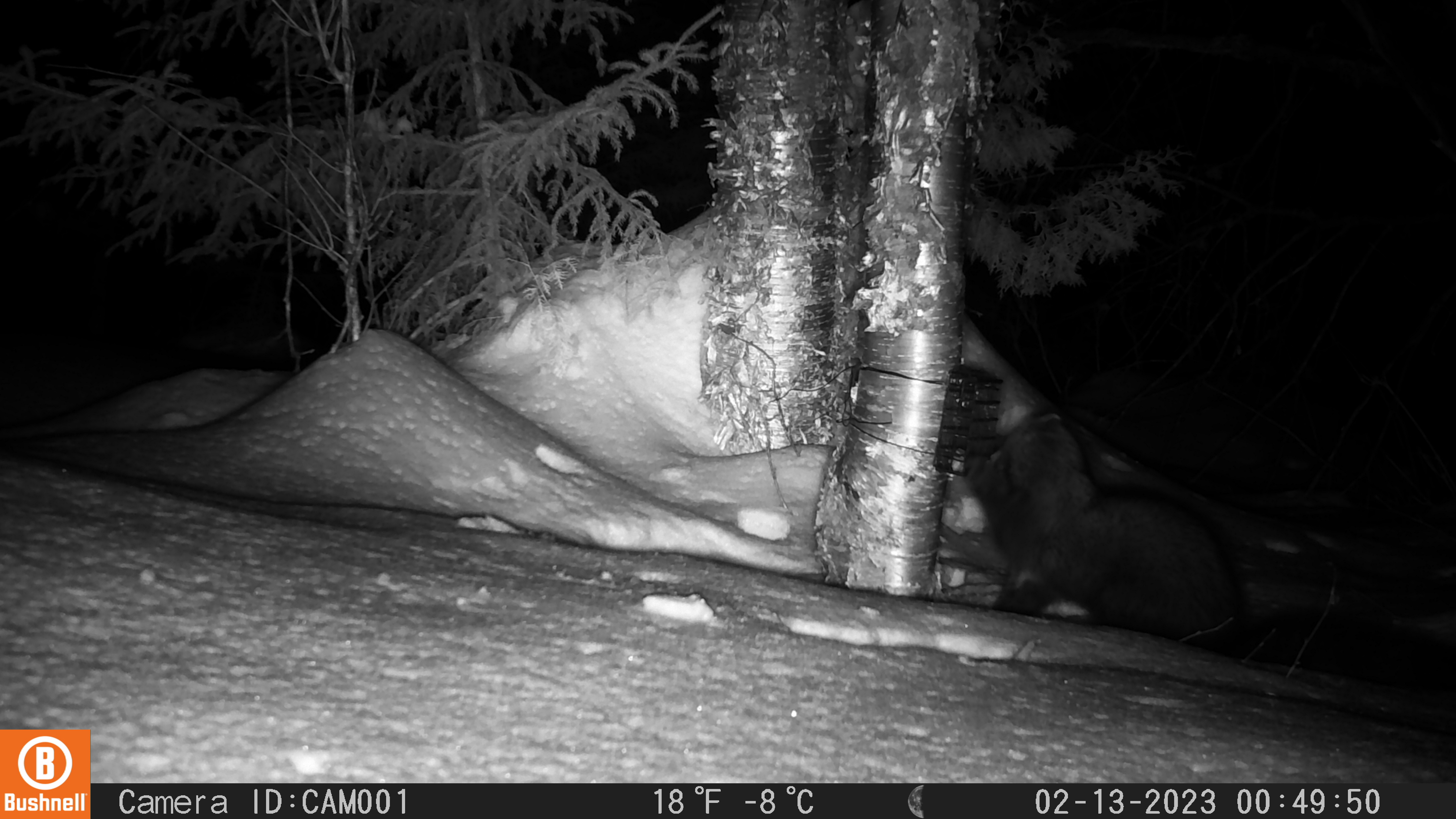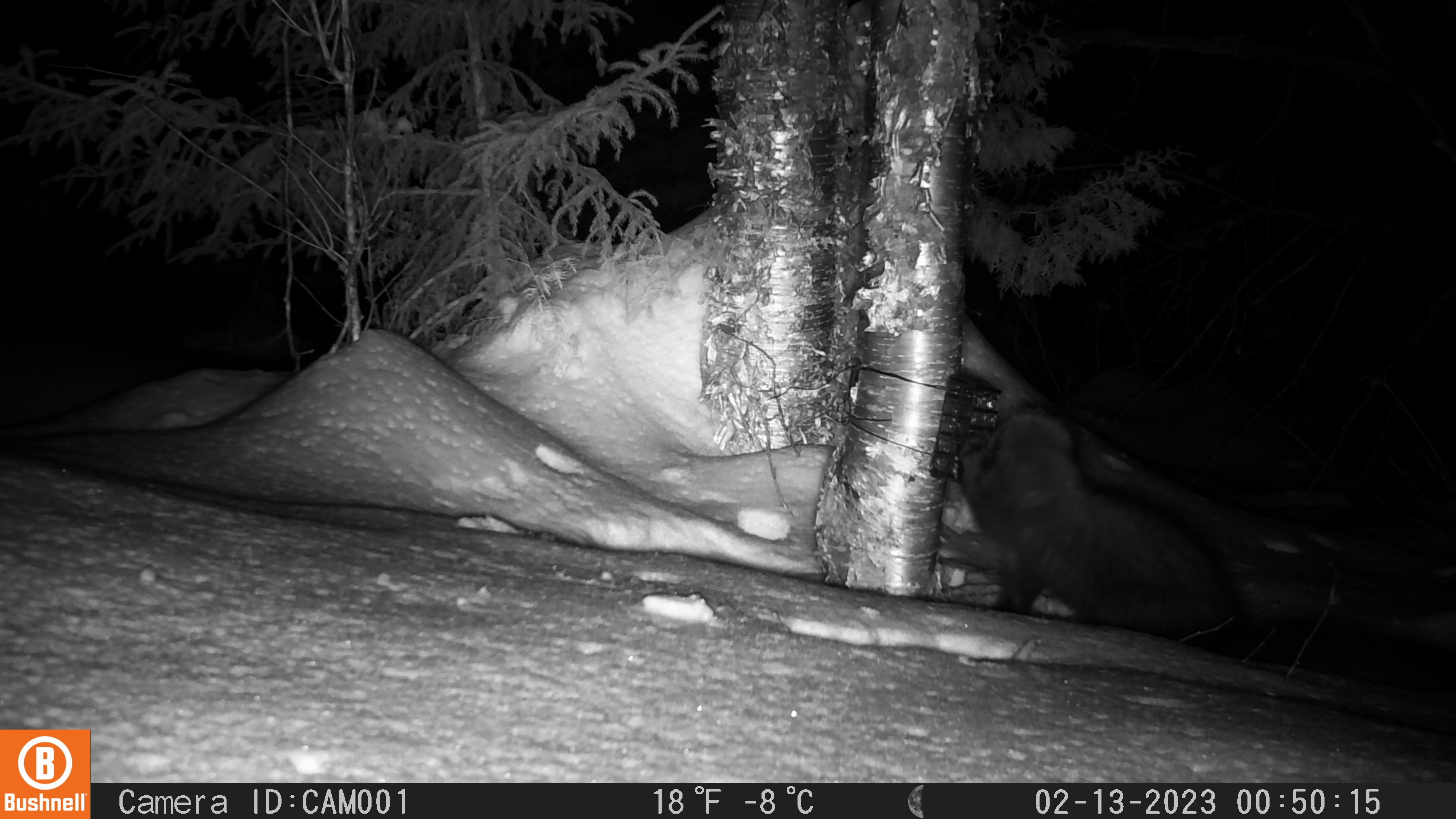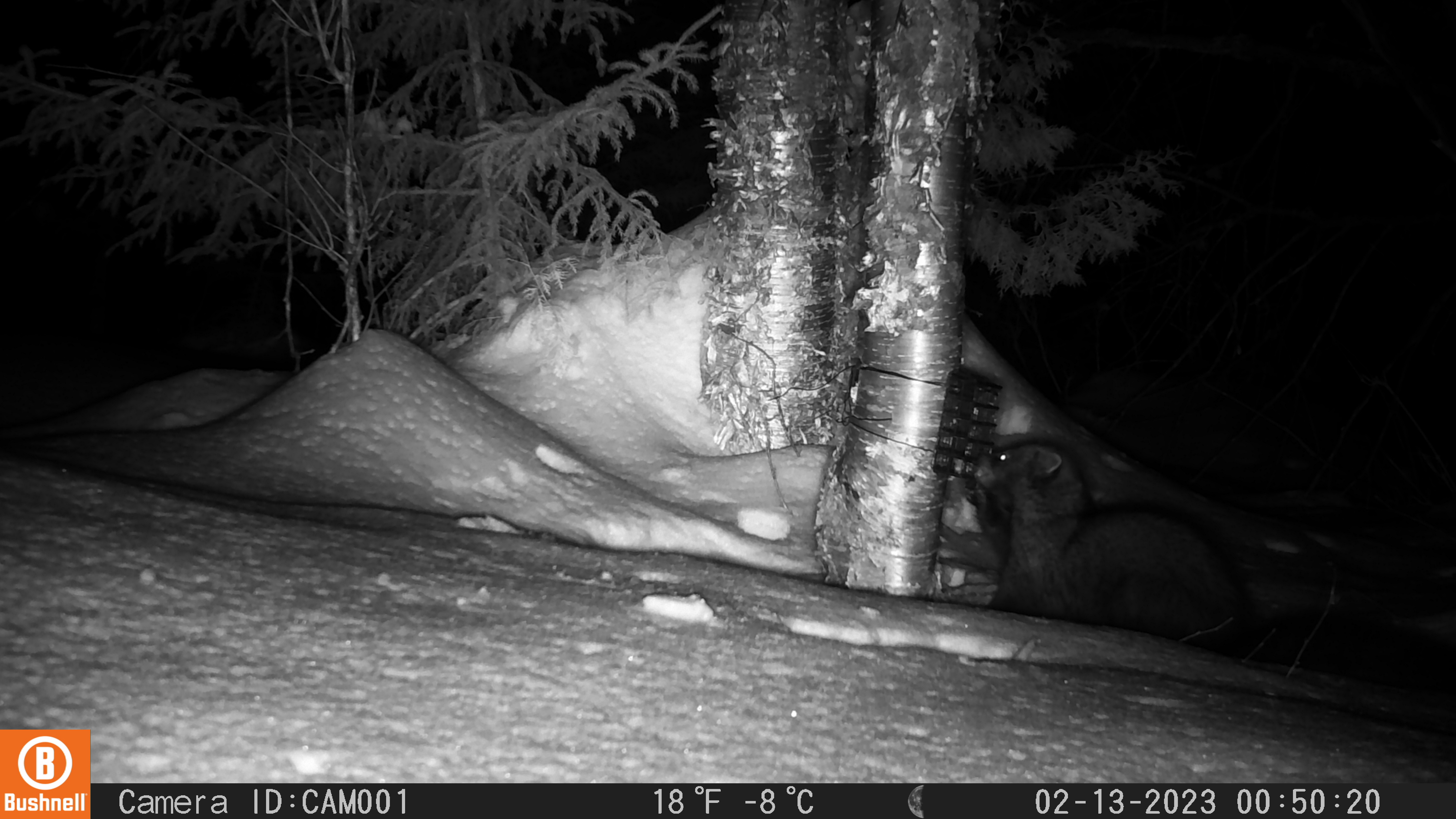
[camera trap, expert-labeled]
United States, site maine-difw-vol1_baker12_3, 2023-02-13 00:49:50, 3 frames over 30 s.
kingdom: Animalia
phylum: Chordata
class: Mammalia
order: Carnivora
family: Mustelidae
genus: Pekania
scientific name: Pekania pennanti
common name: fisher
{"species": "fisher (Pekania pennanti)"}